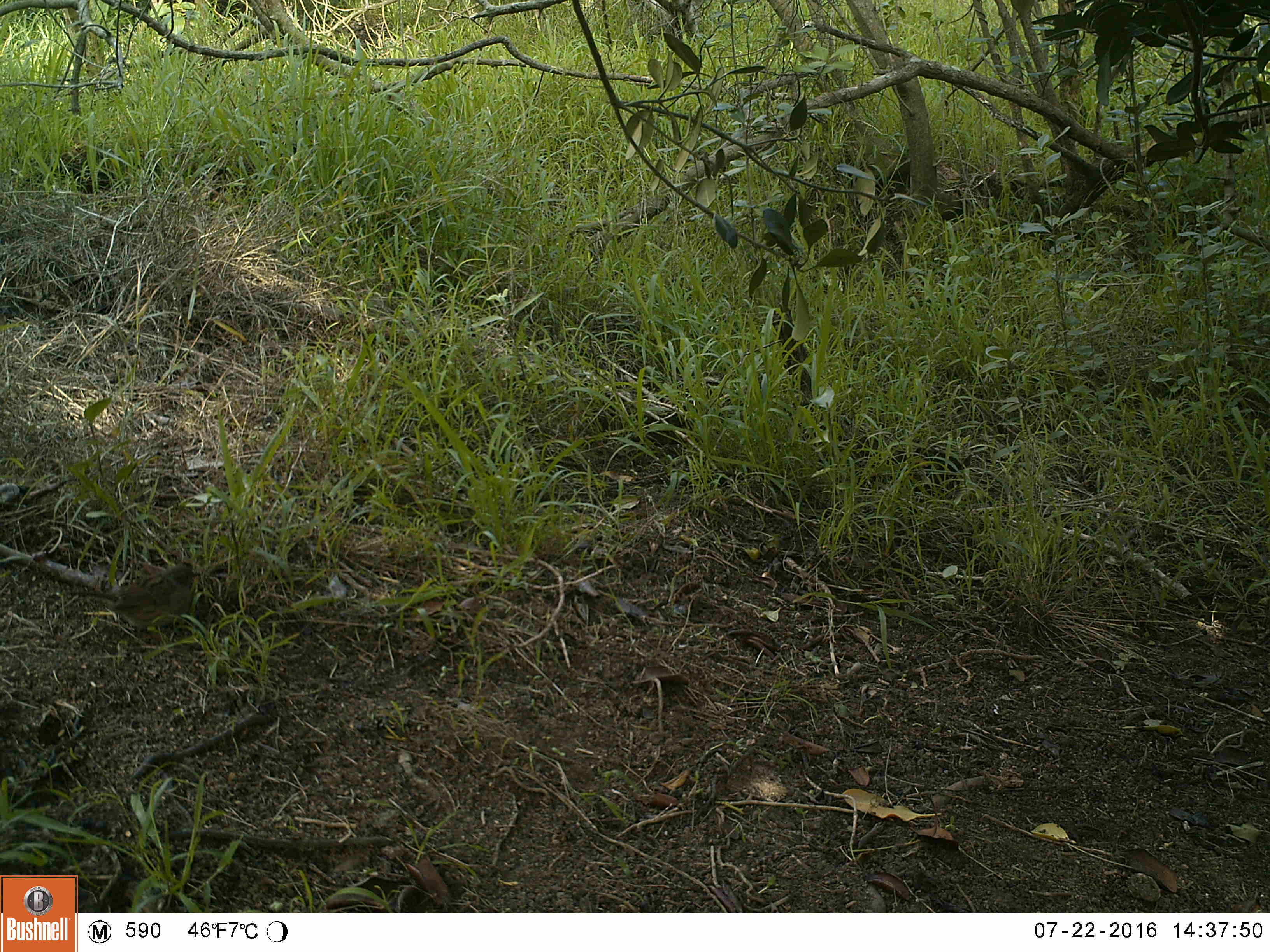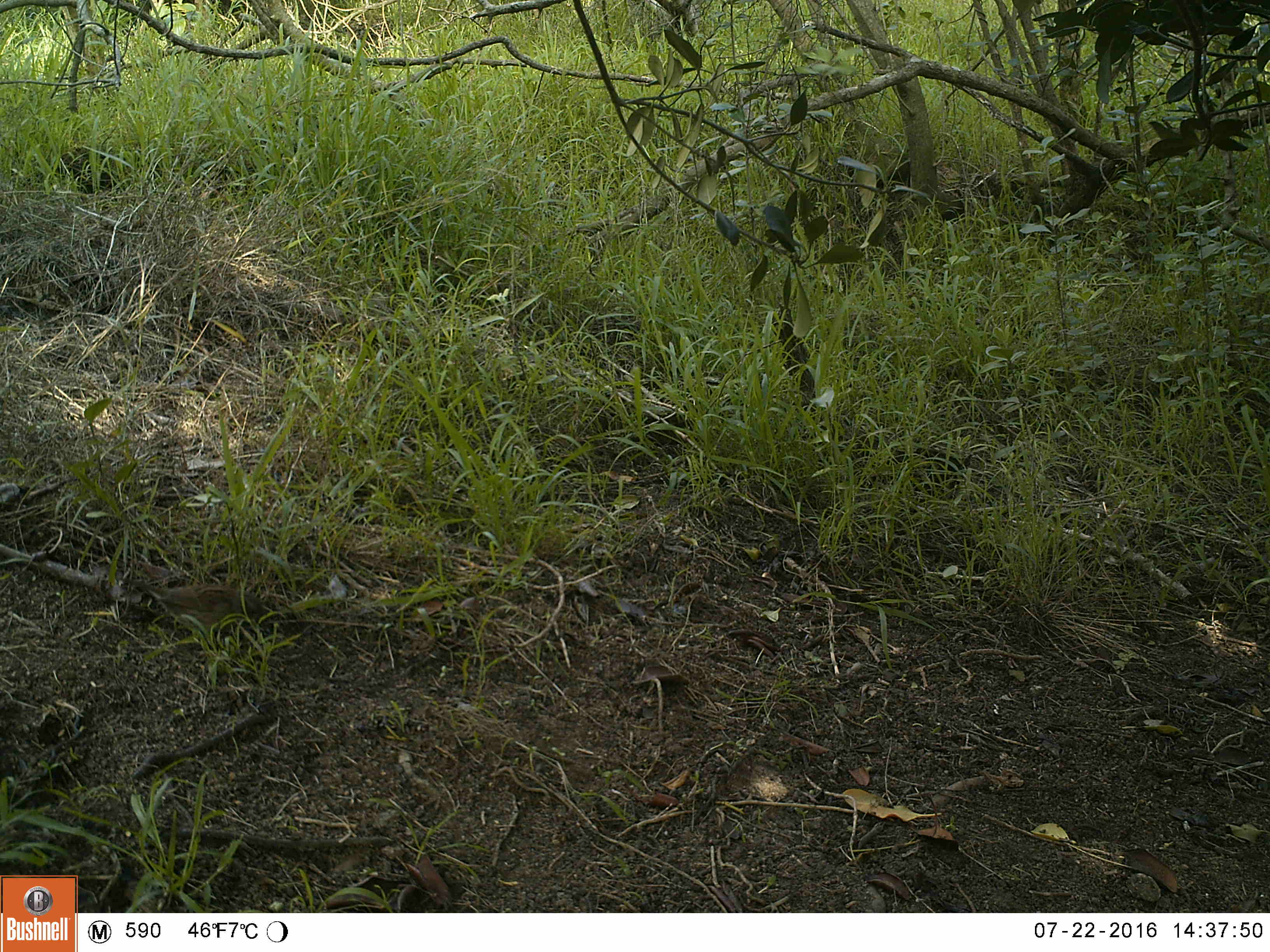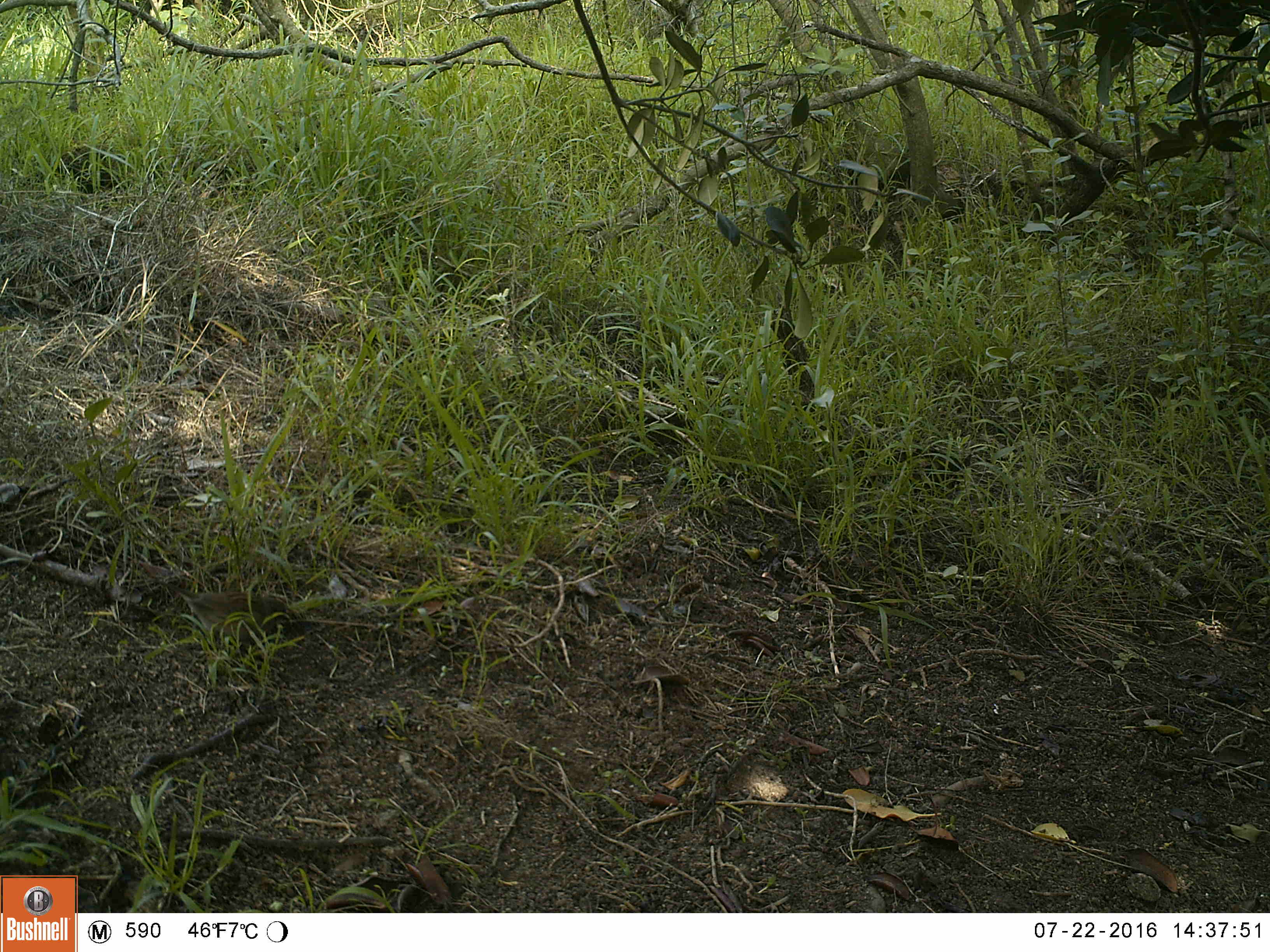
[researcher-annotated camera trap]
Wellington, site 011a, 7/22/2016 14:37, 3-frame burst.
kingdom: Animalia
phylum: Chordata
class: Aves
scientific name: Aves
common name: bird